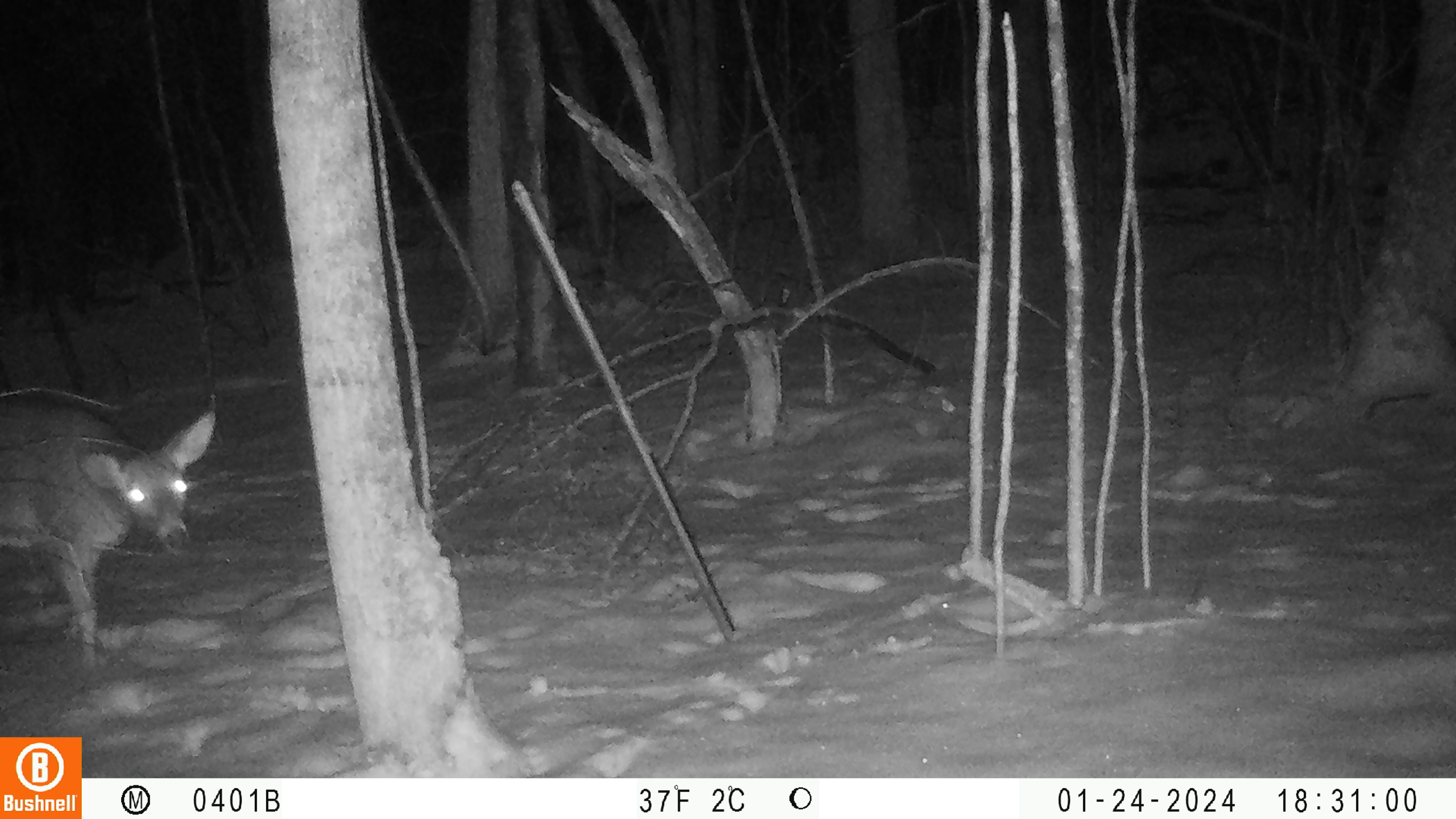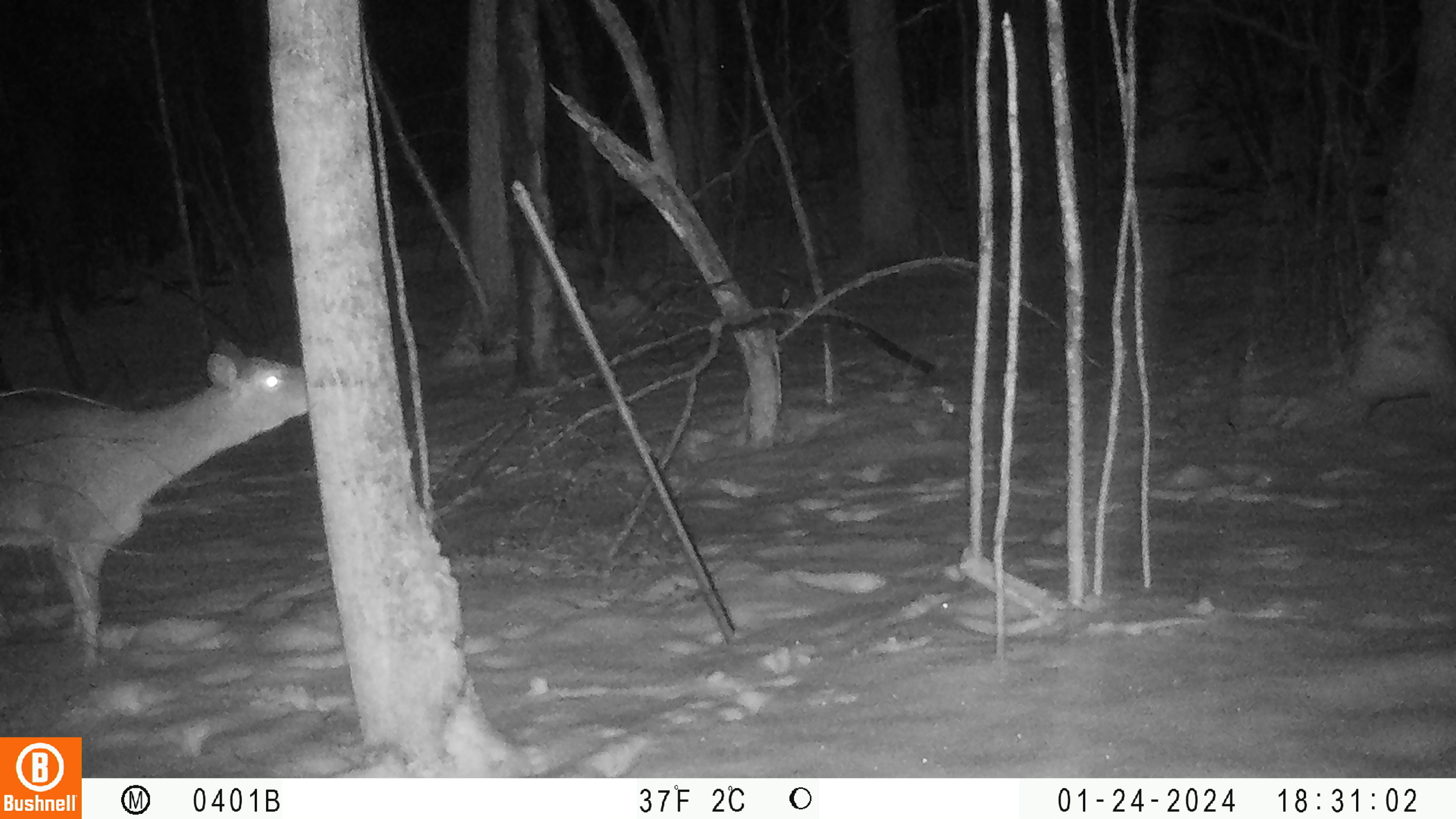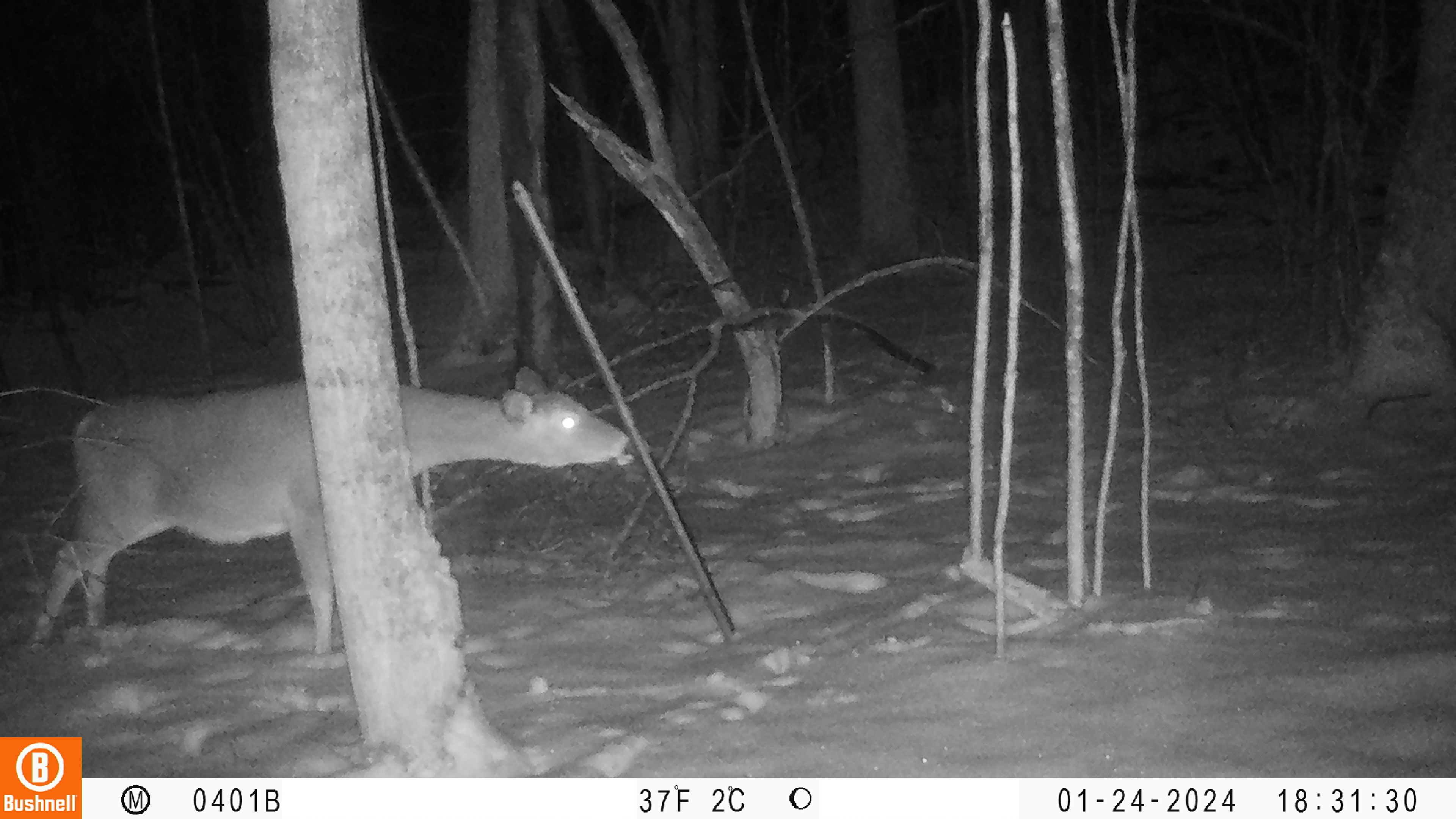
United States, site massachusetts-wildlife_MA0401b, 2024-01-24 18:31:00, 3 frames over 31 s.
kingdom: Animalia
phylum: Chordata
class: Mammalia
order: Artiodactyla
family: Cervidae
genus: Odocoileus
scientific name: Odocoileus virginianus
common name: white-tailed deer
White-tailed deer (Odocoileus virginianus).